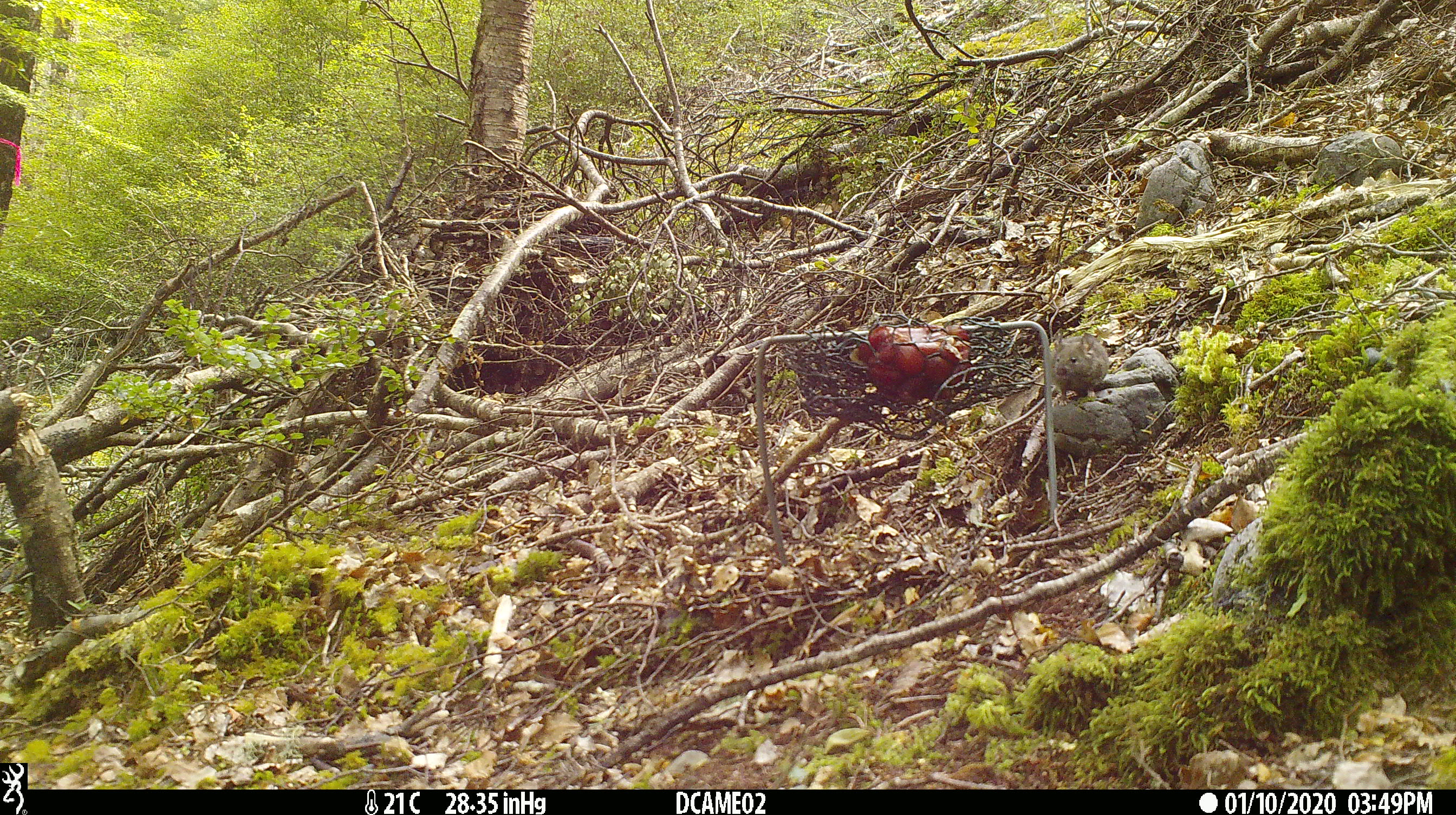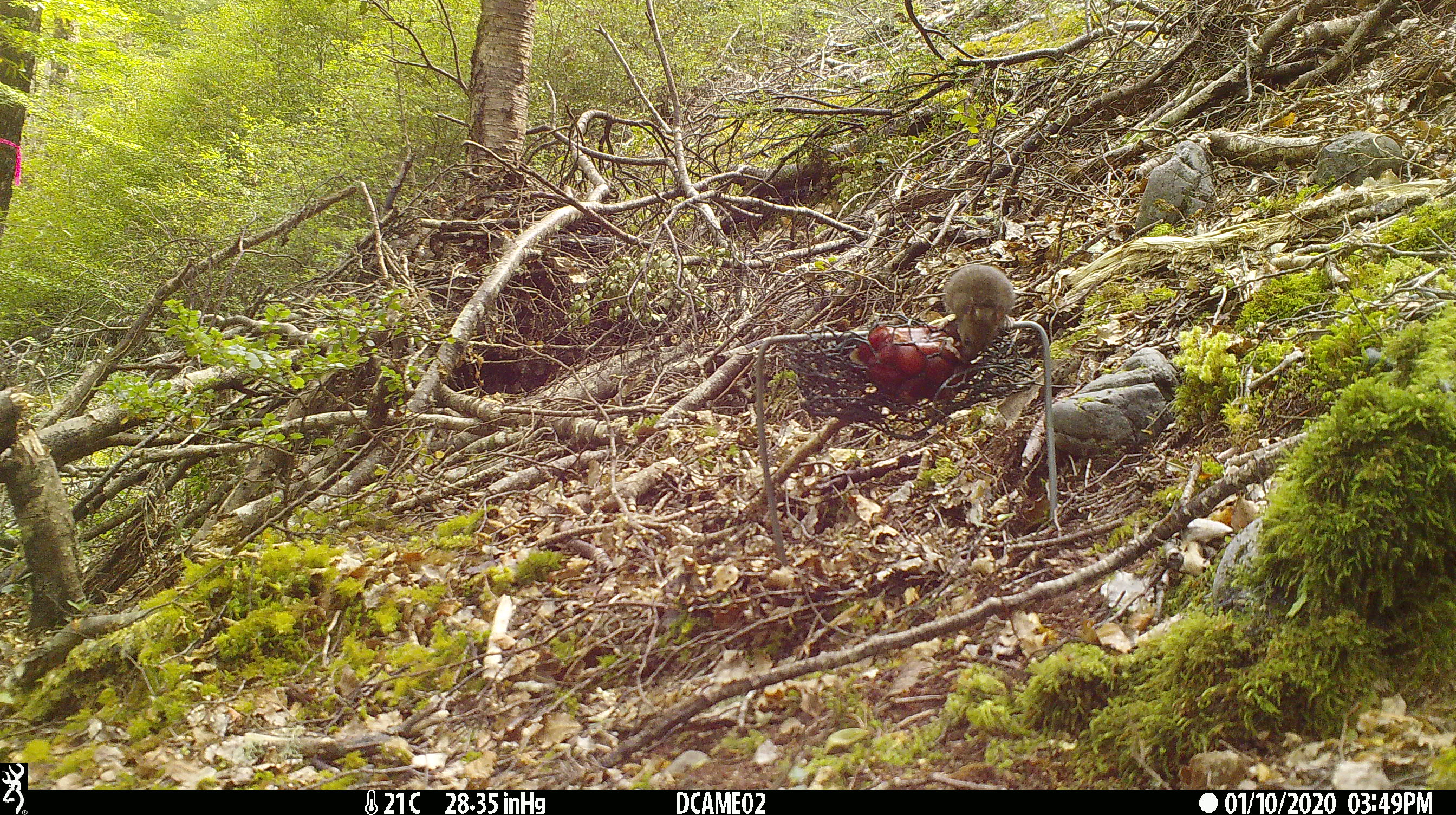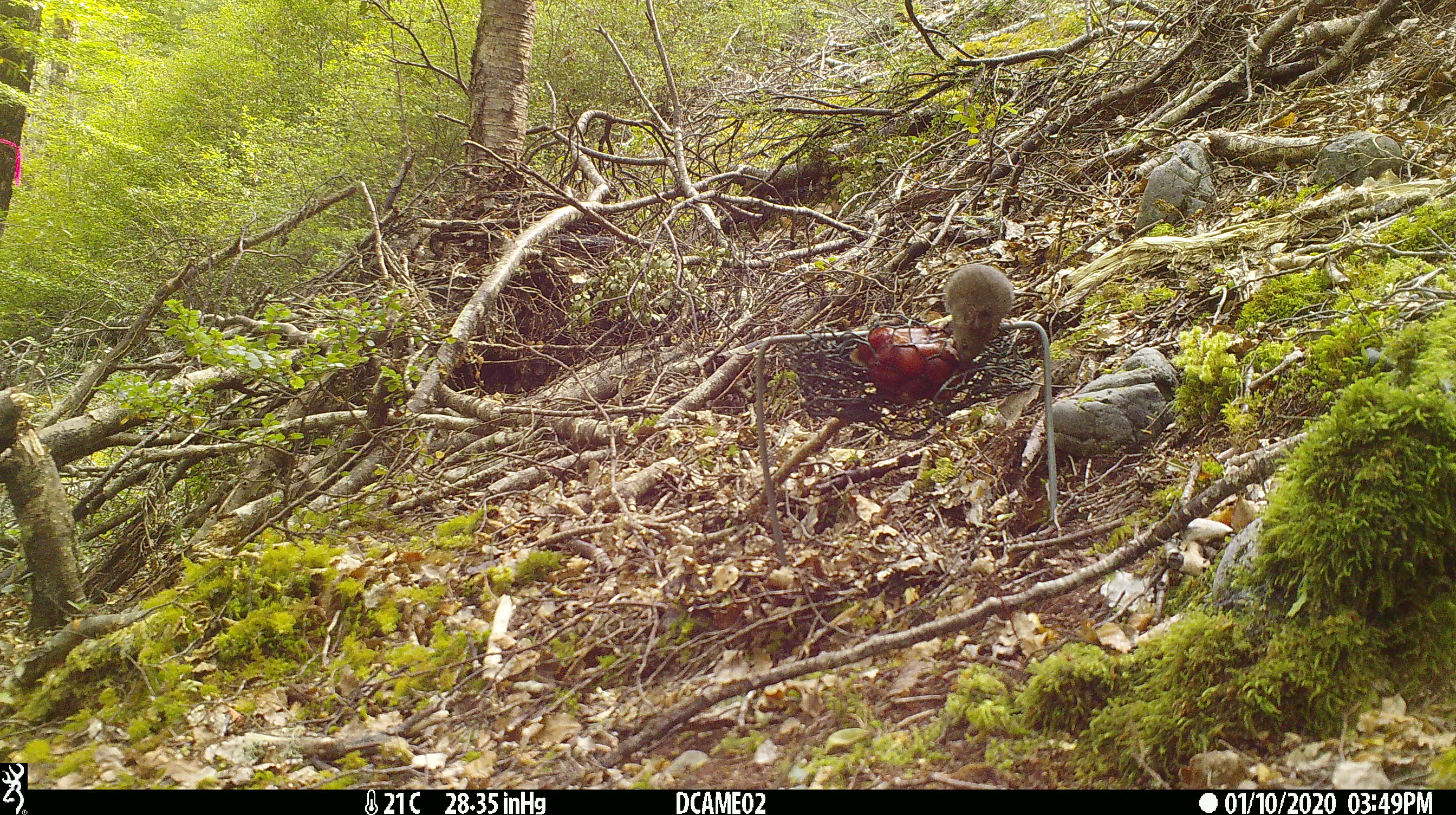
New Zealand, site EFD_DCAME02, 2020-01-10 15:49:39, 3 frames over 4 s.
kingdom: Animalia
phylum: Chordata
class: Mammalia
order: Rodentia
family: Muridae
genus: Mus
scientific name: Mus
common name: mouse